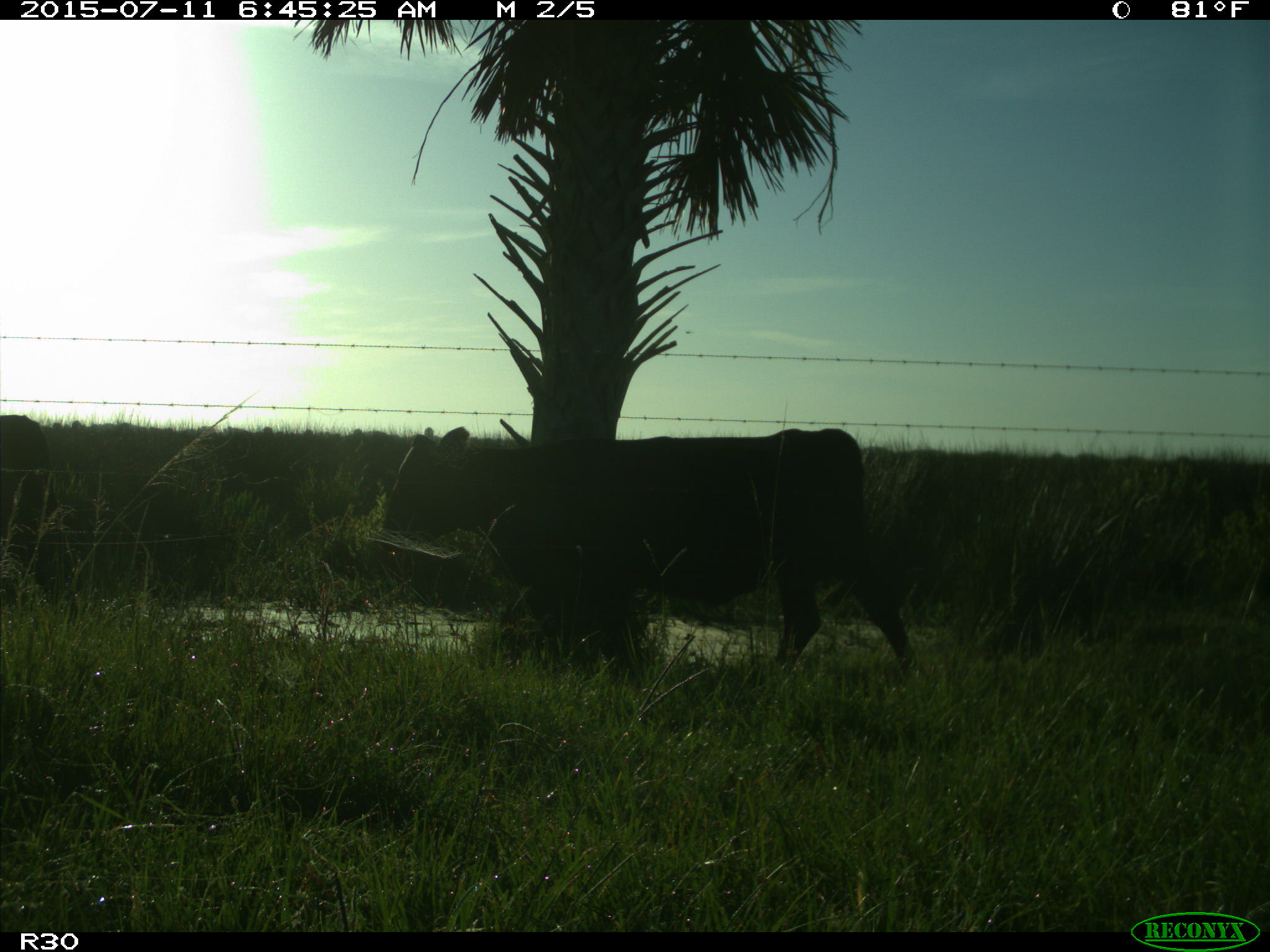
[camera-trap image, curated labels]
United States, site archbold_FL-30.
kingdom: Animalia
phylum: Chordata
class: Mammalia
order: Artiodactyla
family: Bovidae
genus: Bos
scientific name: Bos taurus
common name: domestic cow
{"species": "Bos taurus (domestic cow)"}